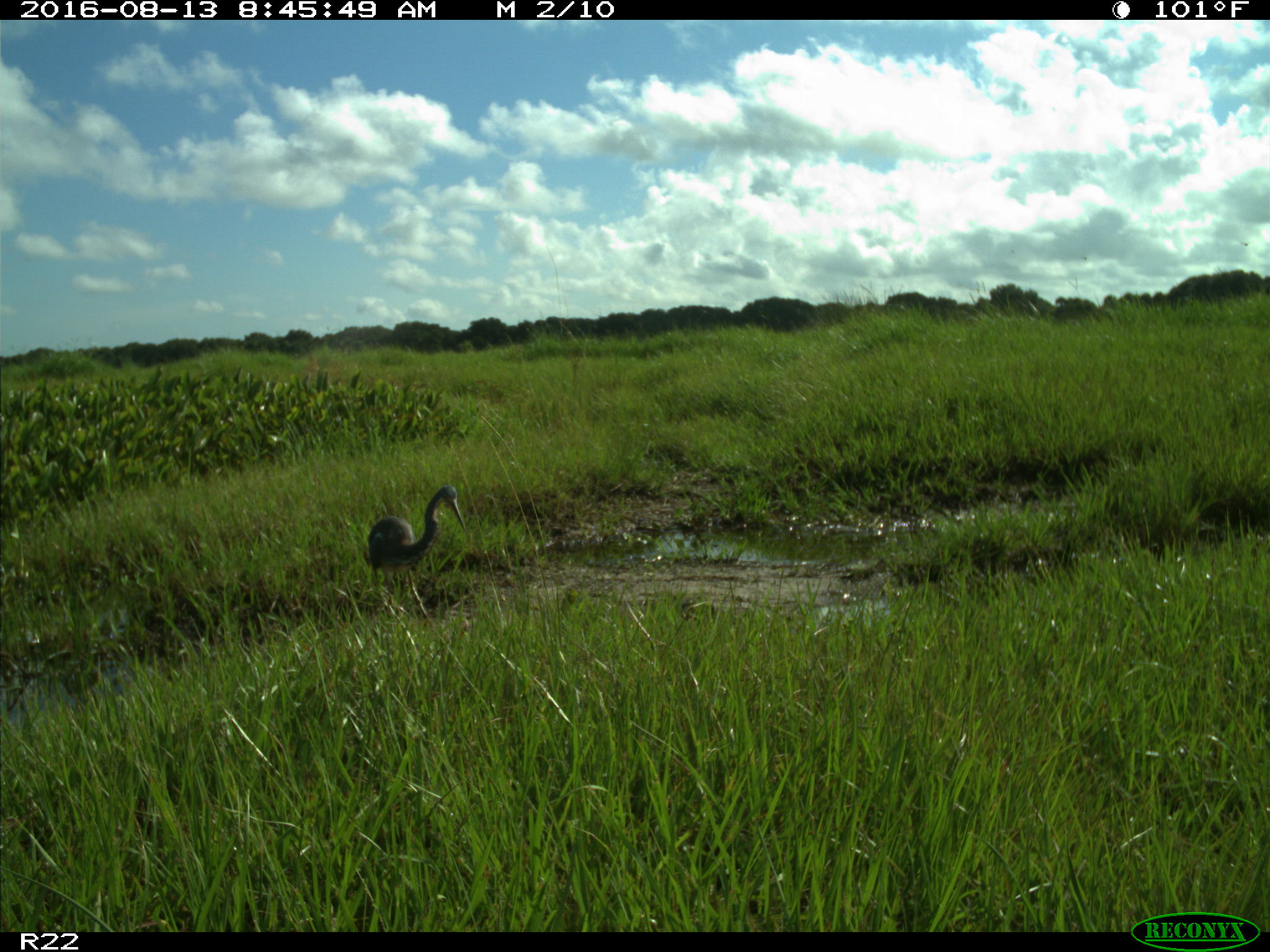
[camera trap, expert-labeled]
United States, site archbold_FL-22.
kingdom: Animalia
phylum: Chordata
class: Aves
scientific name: Aves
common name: birds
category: unidentified bird